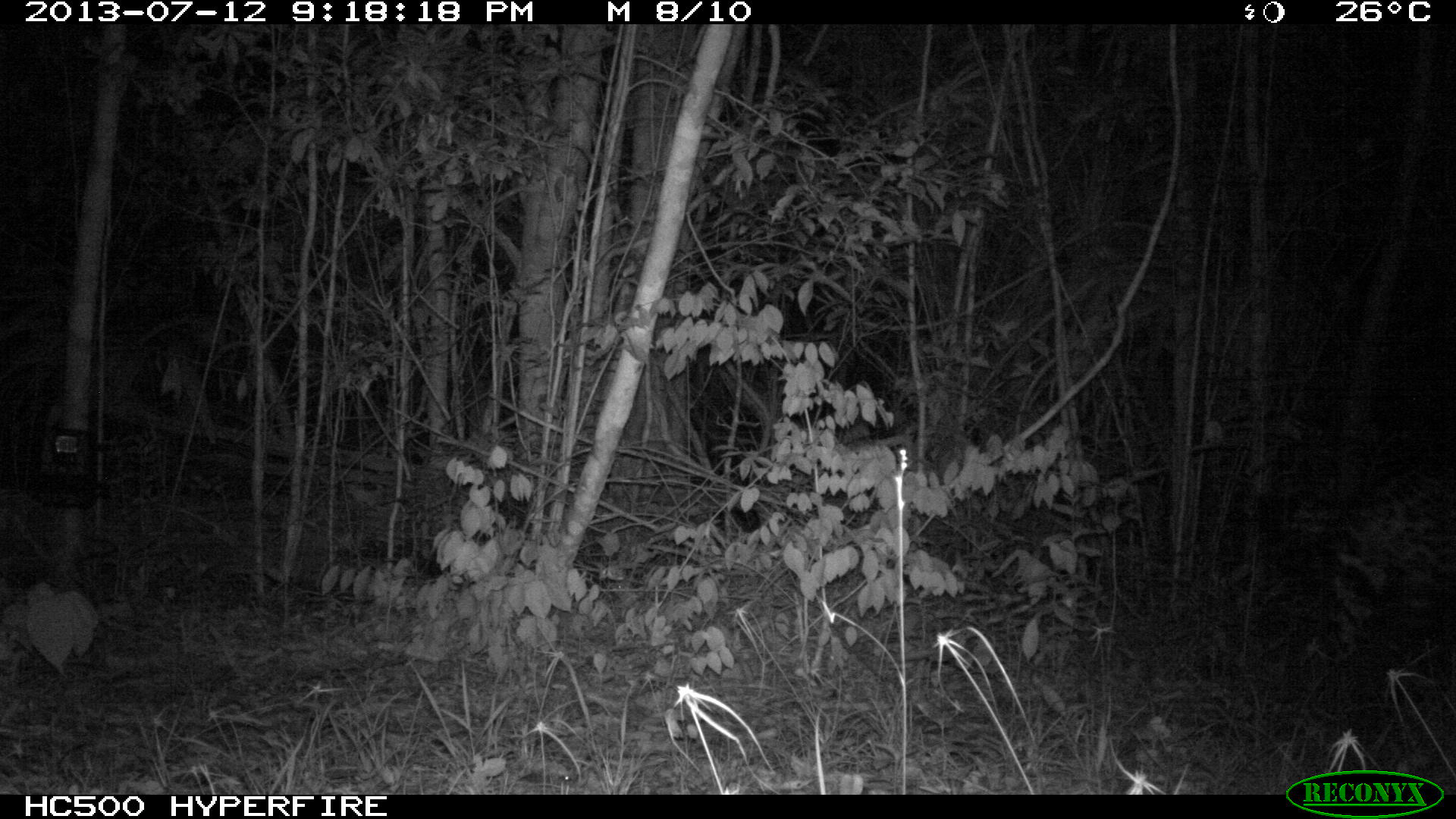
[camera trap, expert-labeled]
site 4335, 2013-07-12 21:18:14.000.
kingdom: Animalia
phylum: Chordata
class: Mammalia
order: Carnivora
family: Felidae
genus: Panthera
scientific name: Panthera onca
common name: jaguar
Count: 1.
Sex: male.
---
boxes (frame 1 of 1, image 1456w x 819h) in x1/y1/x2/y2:
panthera onca: 1325/460/1456/684